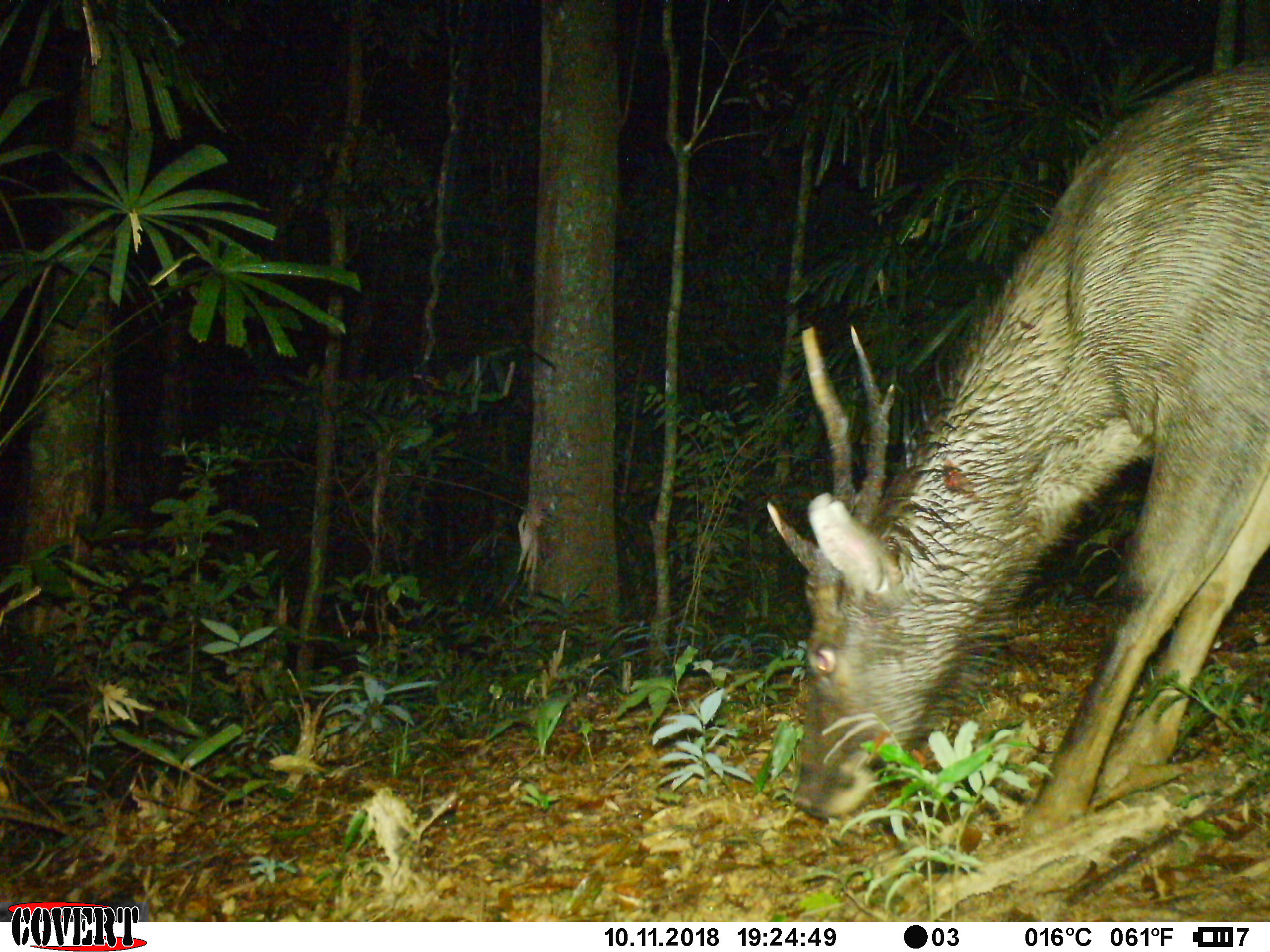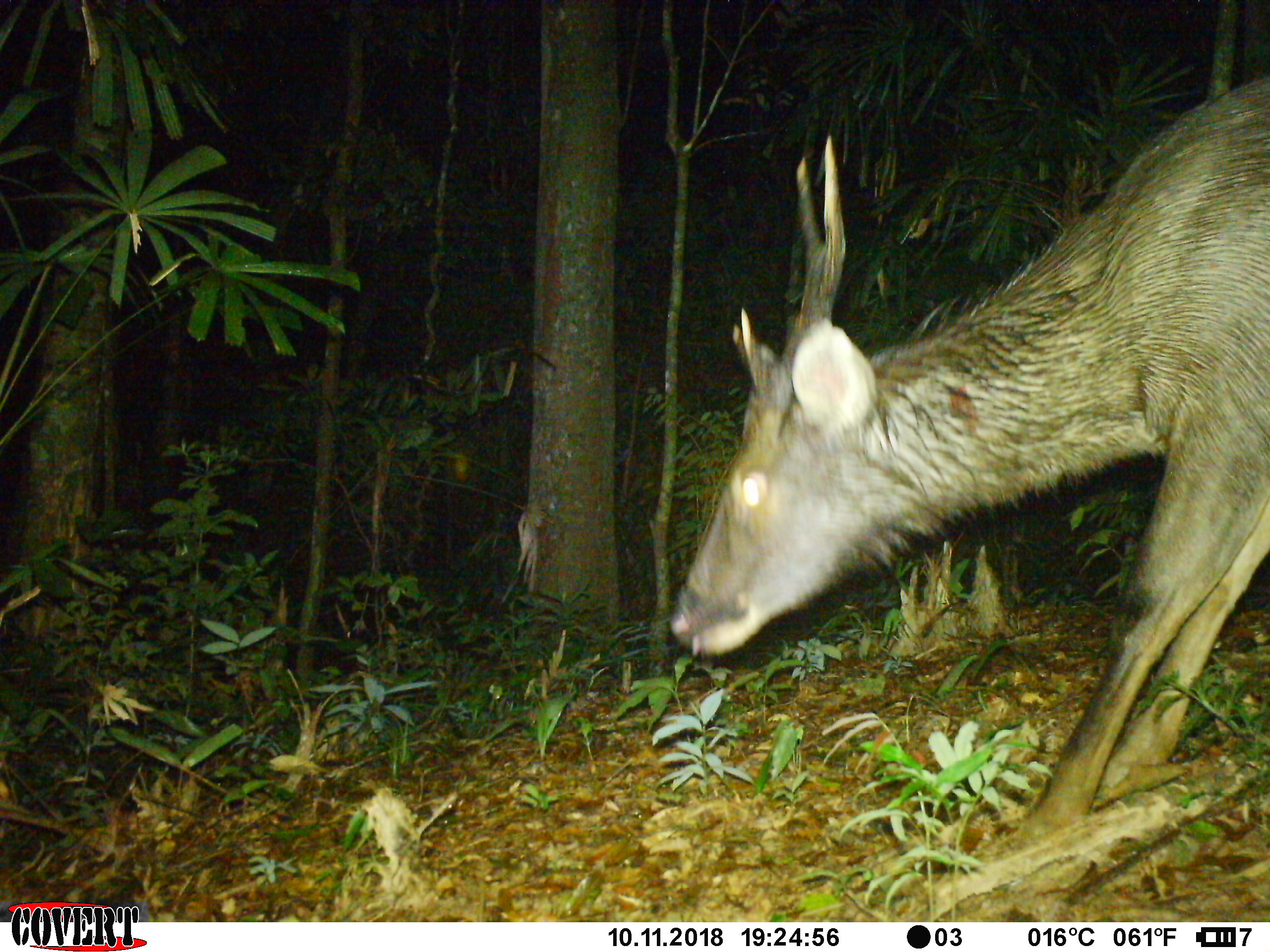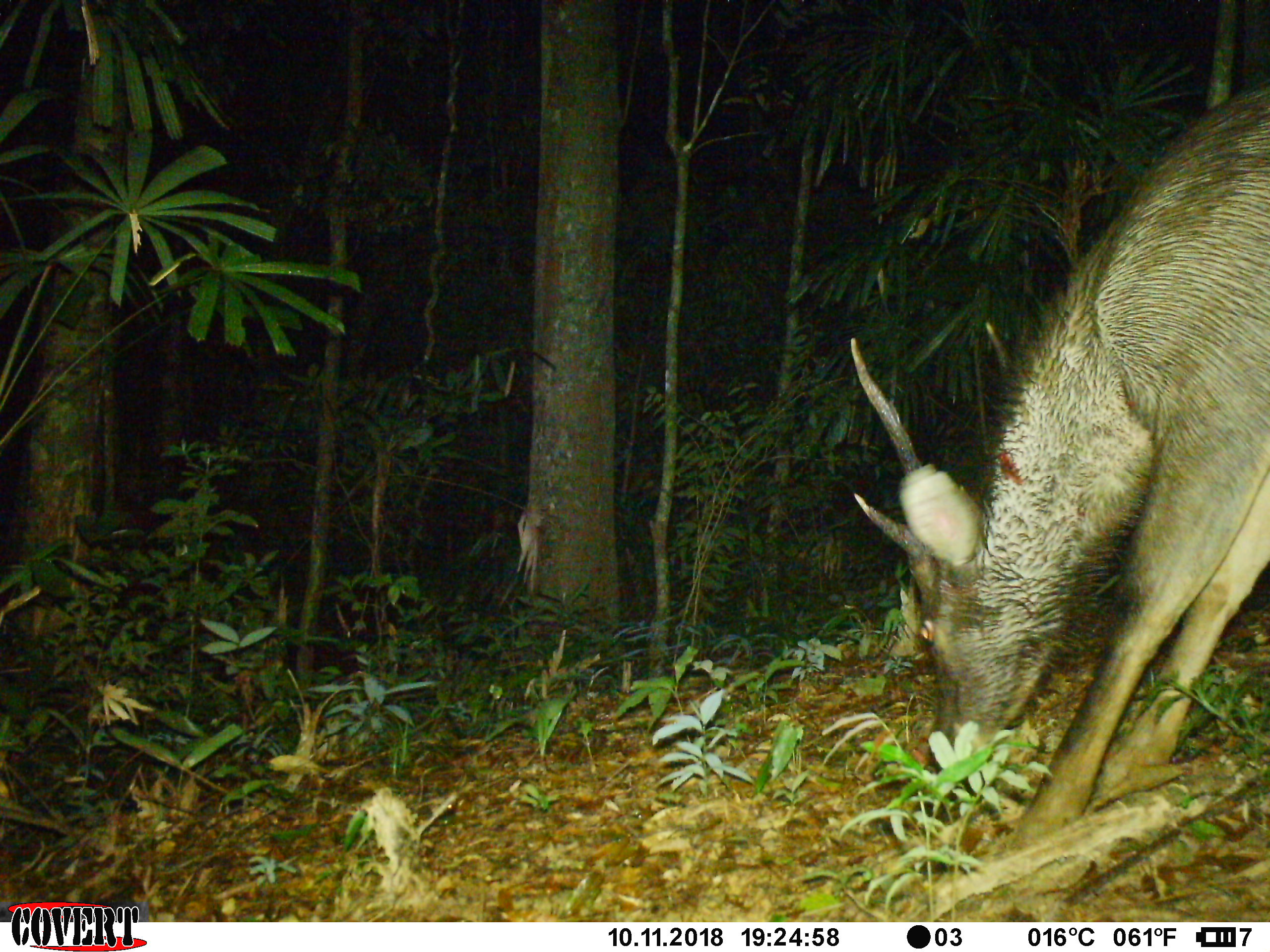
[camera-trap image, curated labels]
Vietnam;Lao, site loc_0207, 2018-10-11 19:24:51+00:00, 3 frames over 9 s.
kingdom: Animalia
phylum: Chordata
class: Mammalia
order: Artiodactyla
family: Cervidae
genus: Rusa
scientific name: Rusa unicolor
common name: sambar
Sambar (Rusa unicolor). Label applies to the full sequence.